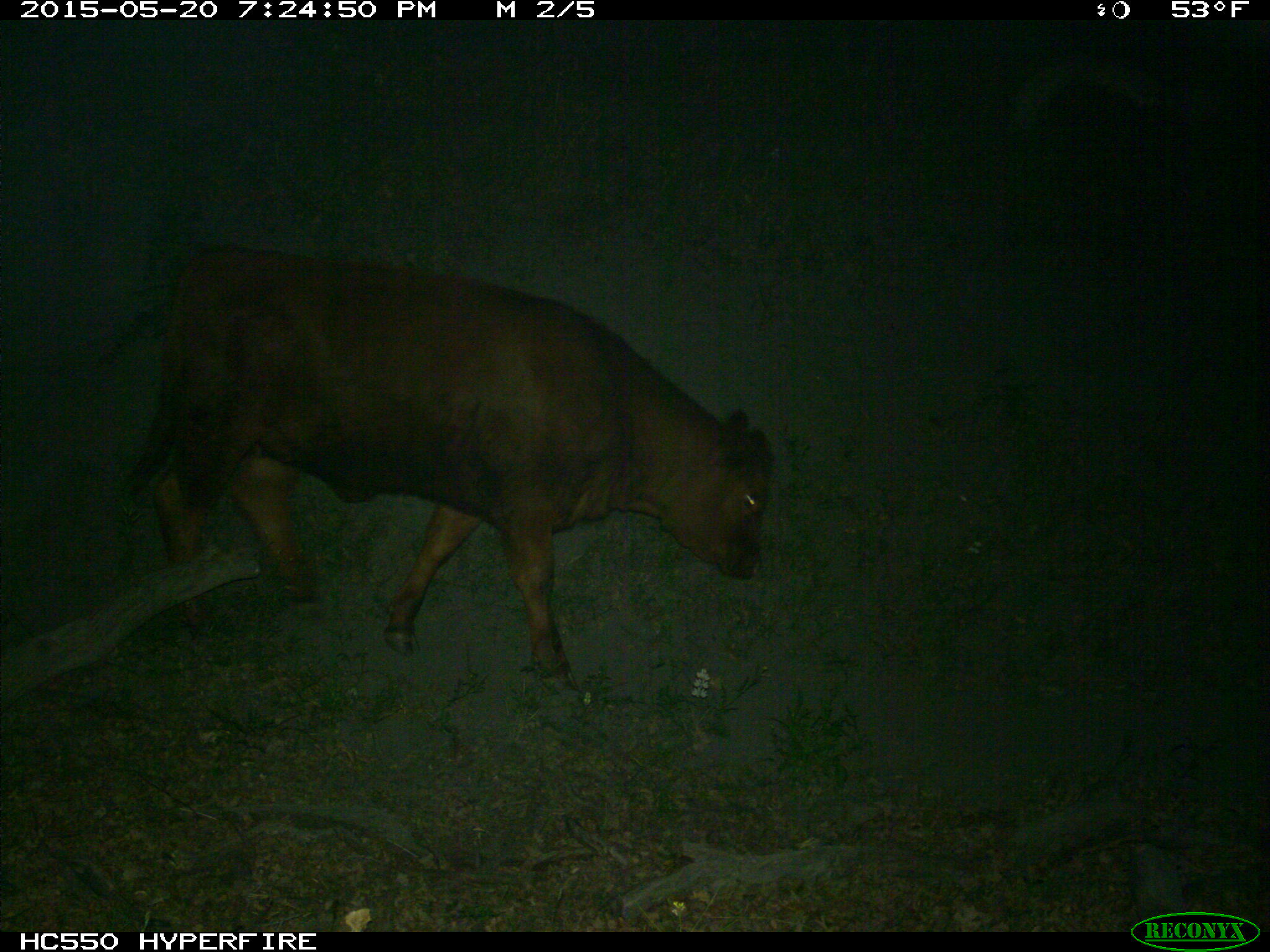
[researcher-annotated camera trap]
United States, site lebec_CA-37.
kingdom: Animalia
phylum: Chordata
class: Mammalia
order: Artiodactyla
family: Bovidae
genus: Bos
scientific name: Bos taurus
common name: domestic cow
Bos taurus (domestic cow).